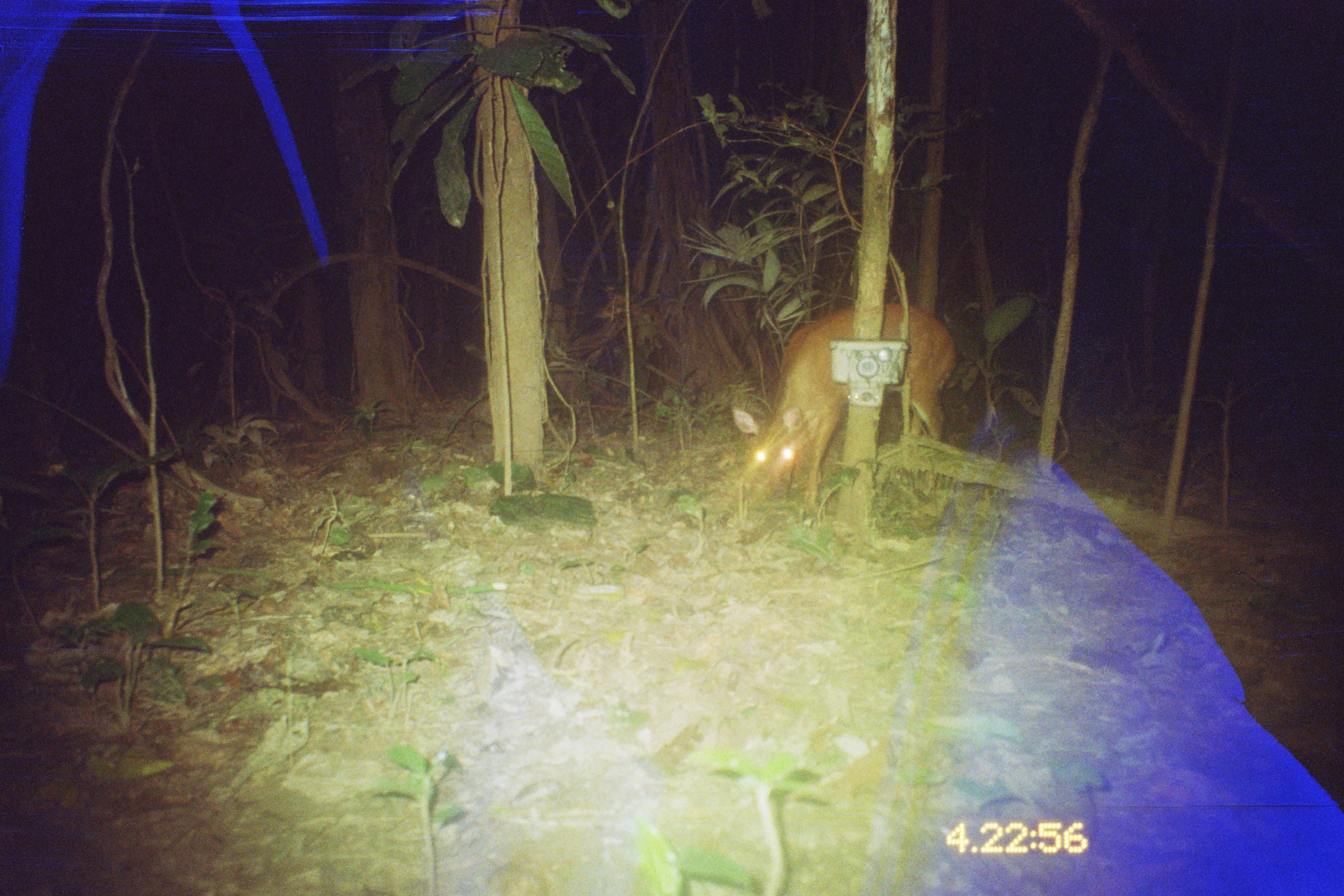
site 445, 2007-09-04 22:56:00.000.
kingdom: Animalia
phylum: Chordata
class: Mammalia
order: Artiodactyla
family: Cervidae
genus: Mazama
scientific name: Mazama americana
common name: red brocket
Mazama americana (red brocket).